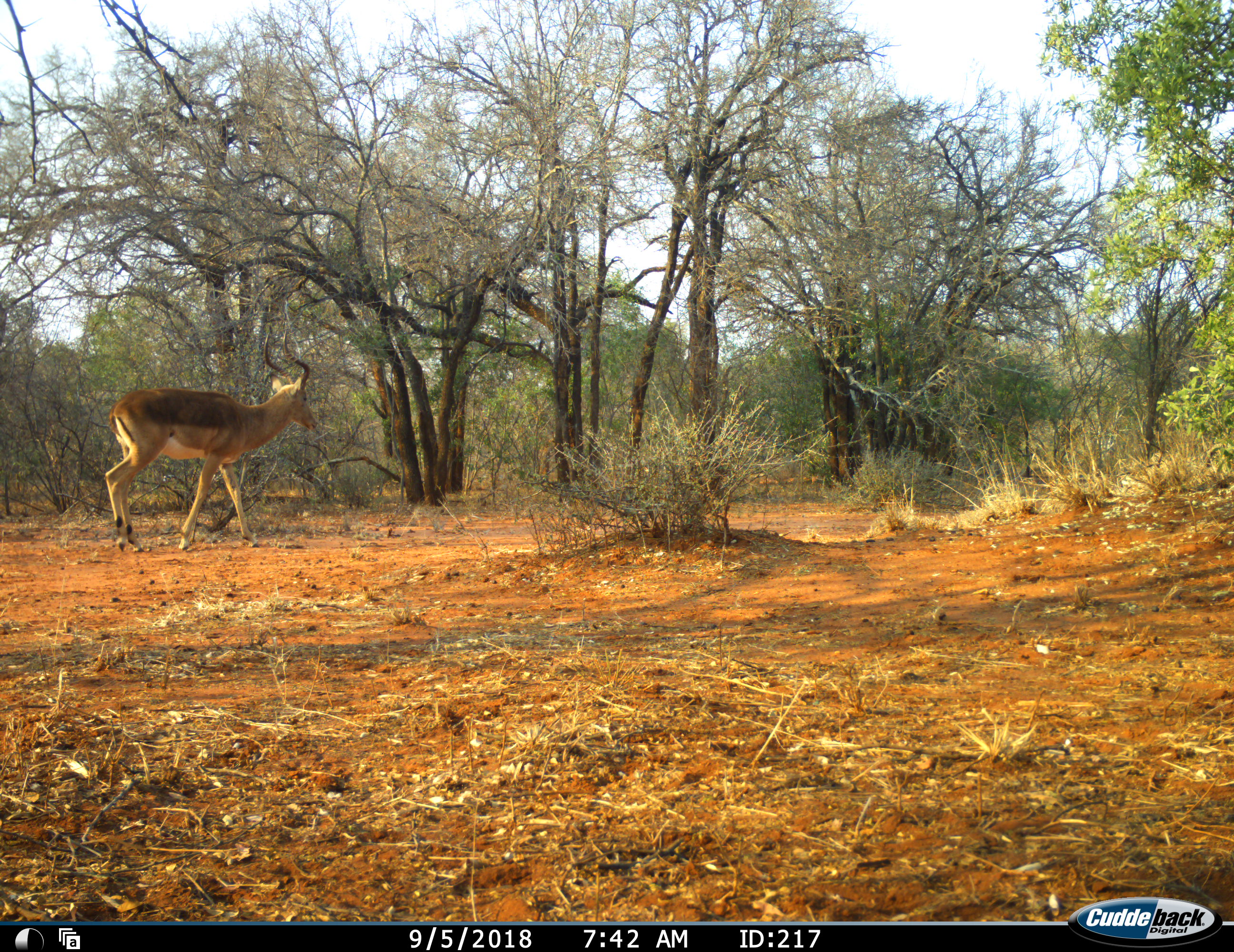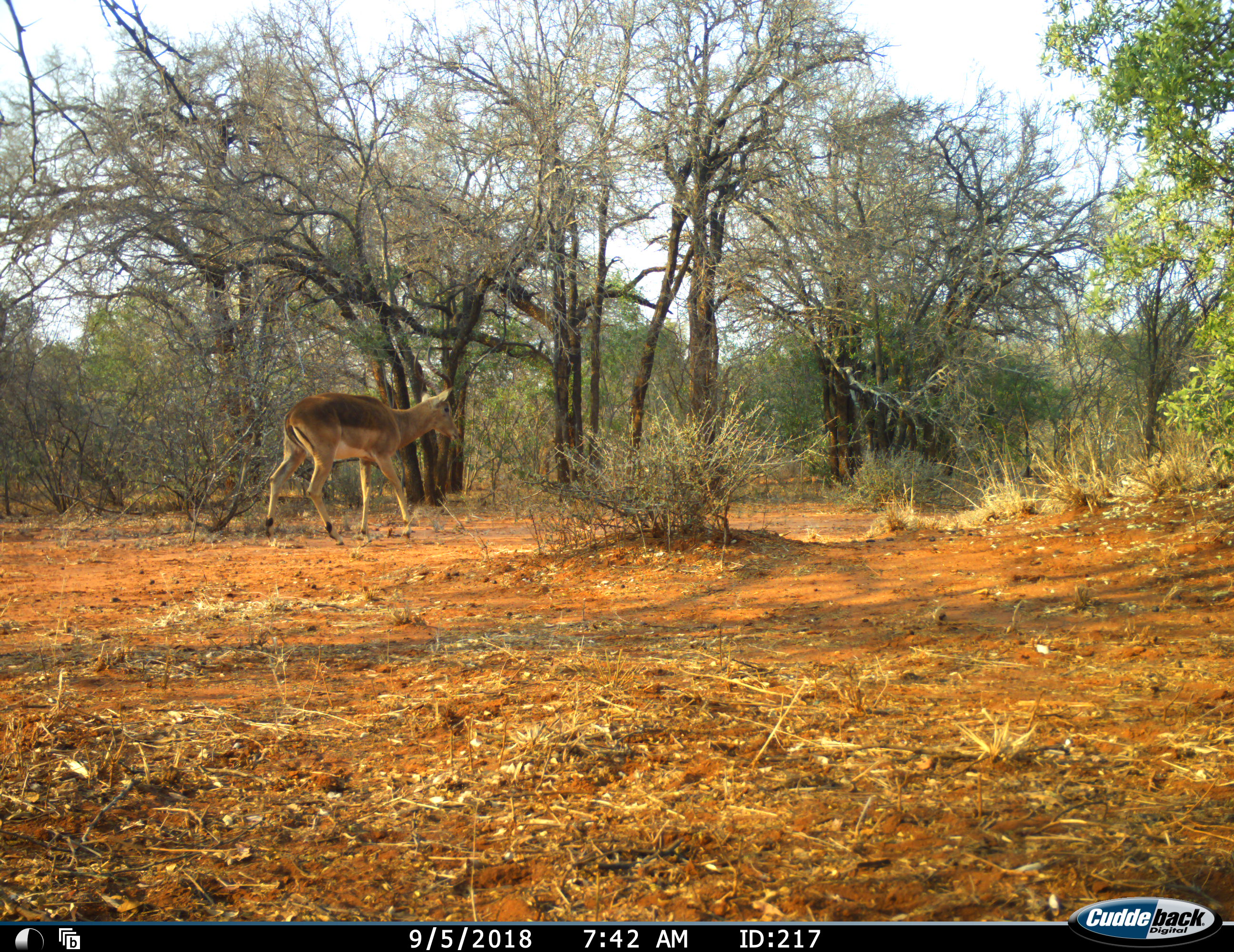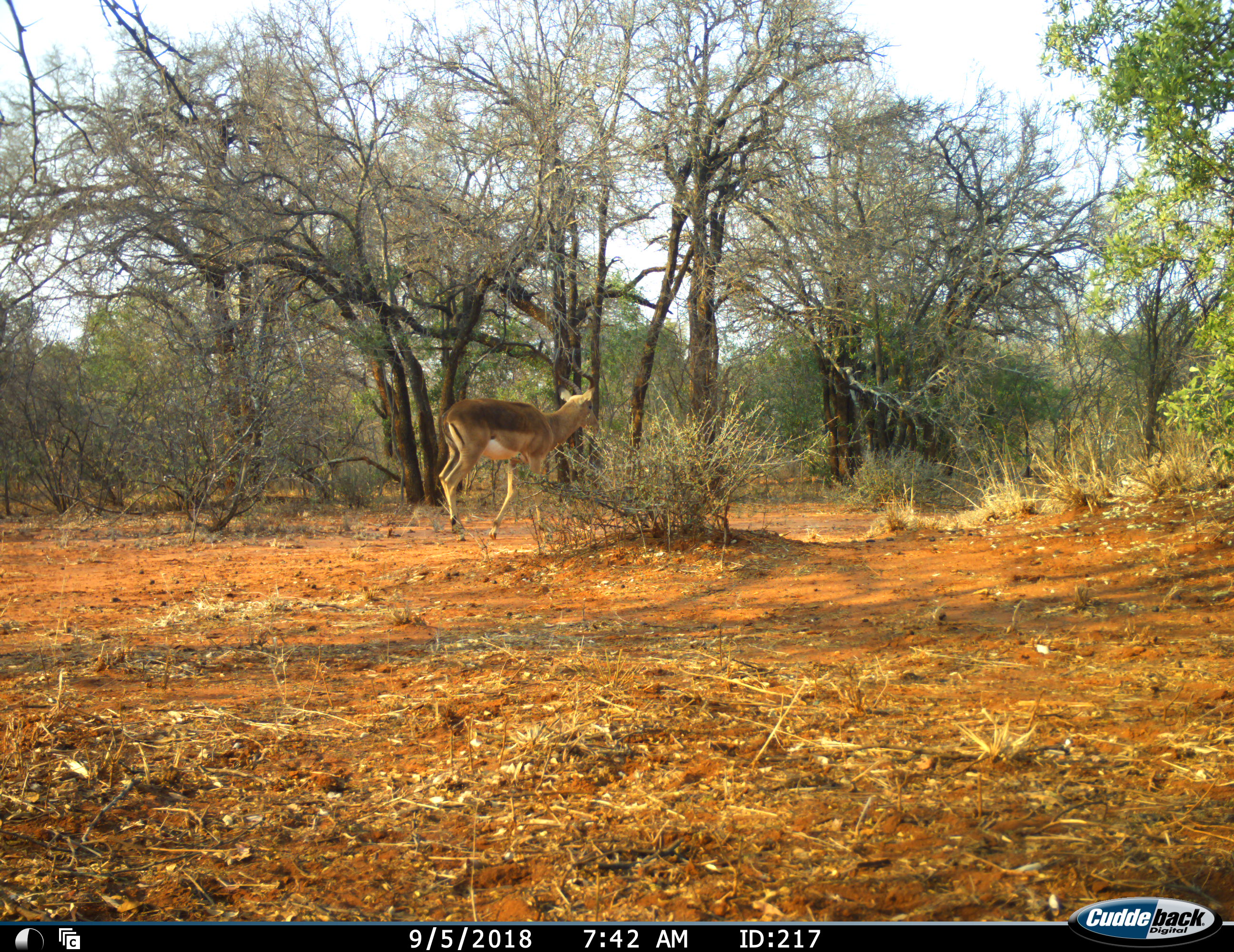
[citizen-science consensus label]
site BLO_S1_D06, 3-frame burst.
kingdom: Animalia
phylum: Chordata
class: Mammalia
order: Artiodactyla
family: Bovidae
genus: Aepyceros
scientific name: Aepyceros melampus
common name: impala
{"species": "impala (Aepyceros melampus)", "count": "1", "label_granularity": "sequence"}